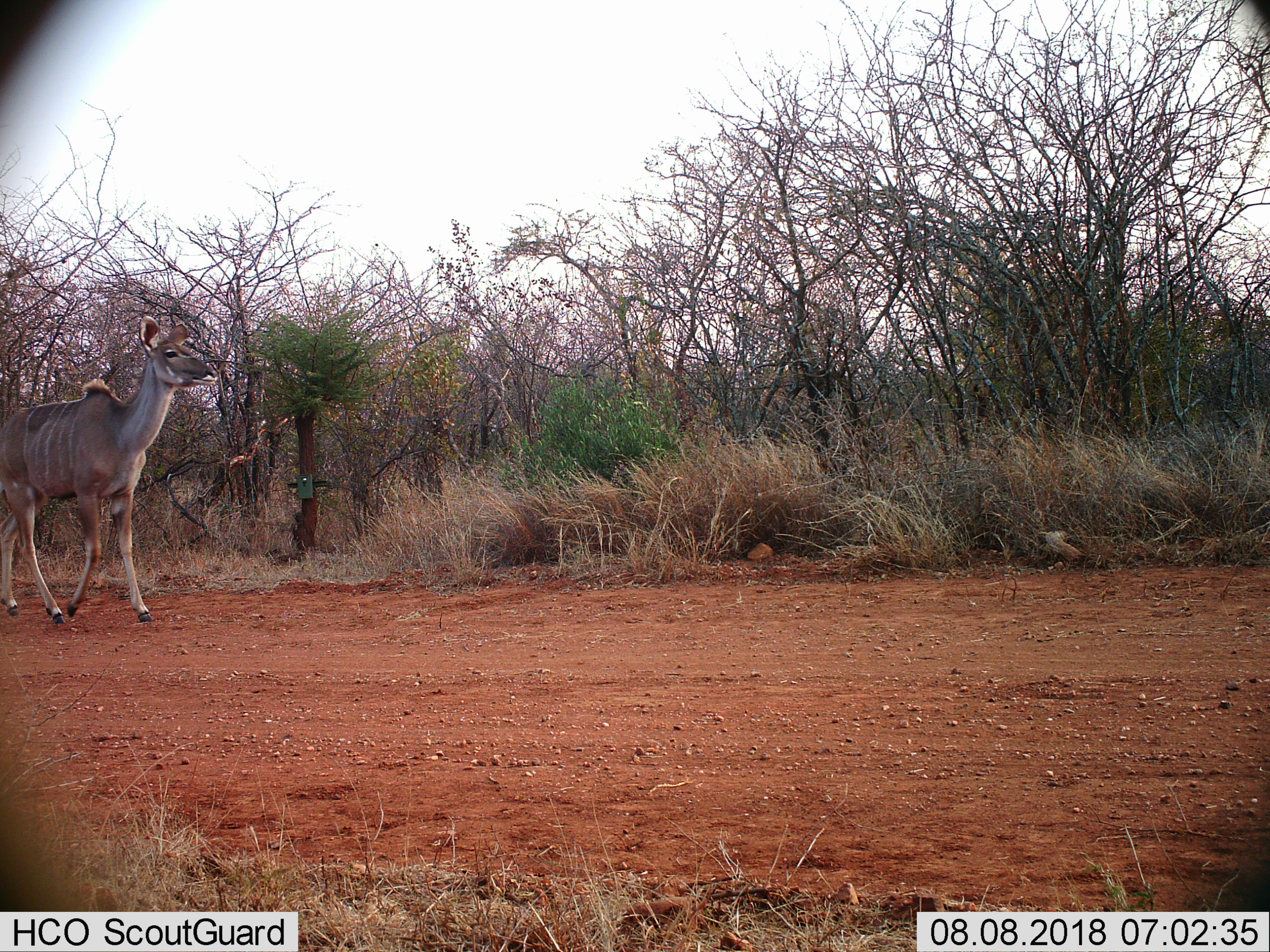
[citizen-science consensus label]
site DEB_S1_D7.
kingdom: Animalia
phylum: Chordata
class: Mammalia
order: Artiodactyla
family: Bovidae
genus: Tragelaphus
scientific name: Tragelaphus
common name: kudu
Kudu (Tragelaphus), count 1. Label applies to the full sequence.